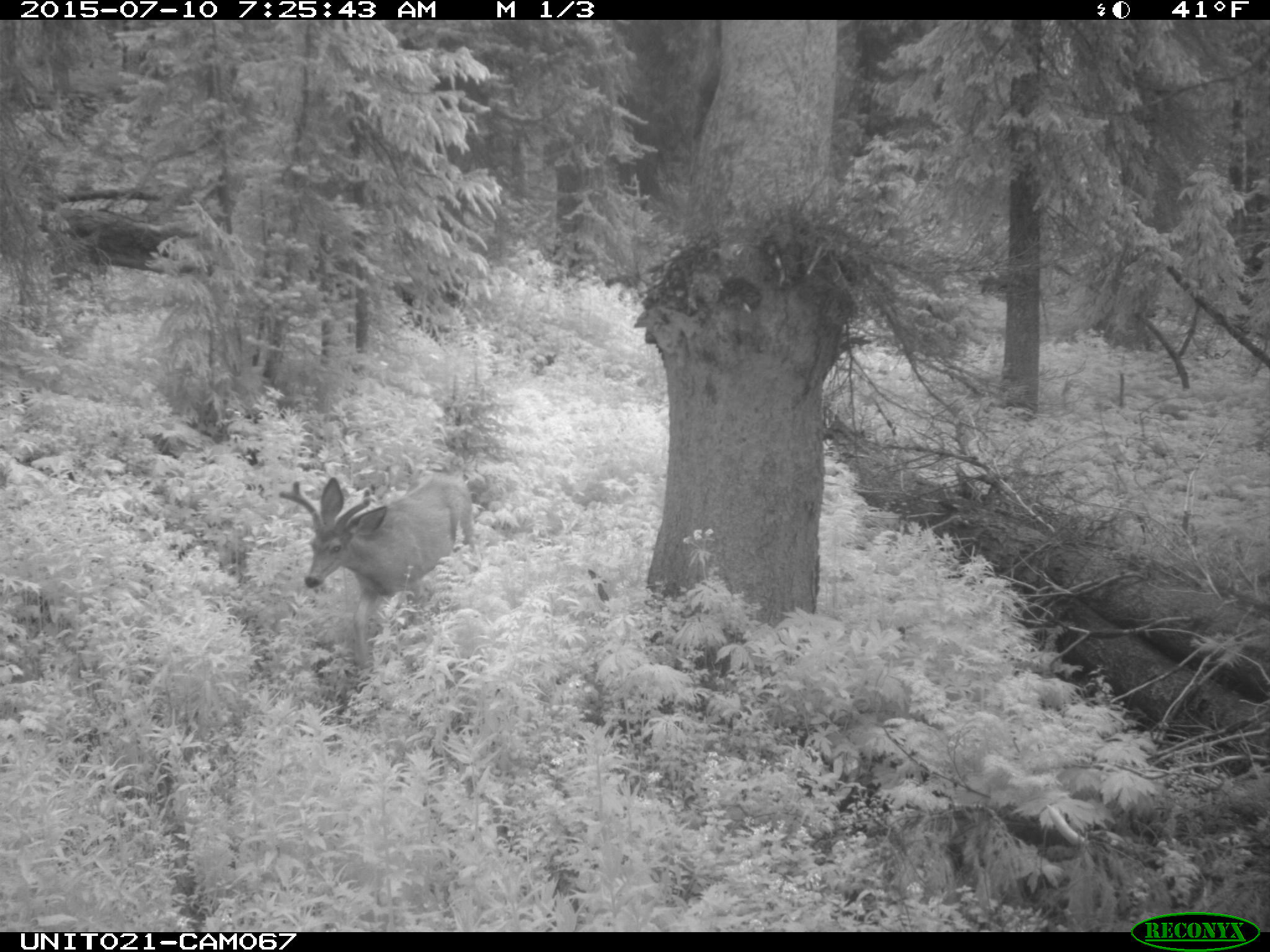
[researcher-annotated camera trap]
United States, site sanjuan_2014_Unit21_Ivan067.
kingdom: Animalia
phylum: Chordata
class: Mammalia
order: Artiodactyla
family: Cervidae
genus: Odocoileus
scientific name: Odocoileus hemionus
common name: mule deer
Odocoileus hemionus (mule deer).